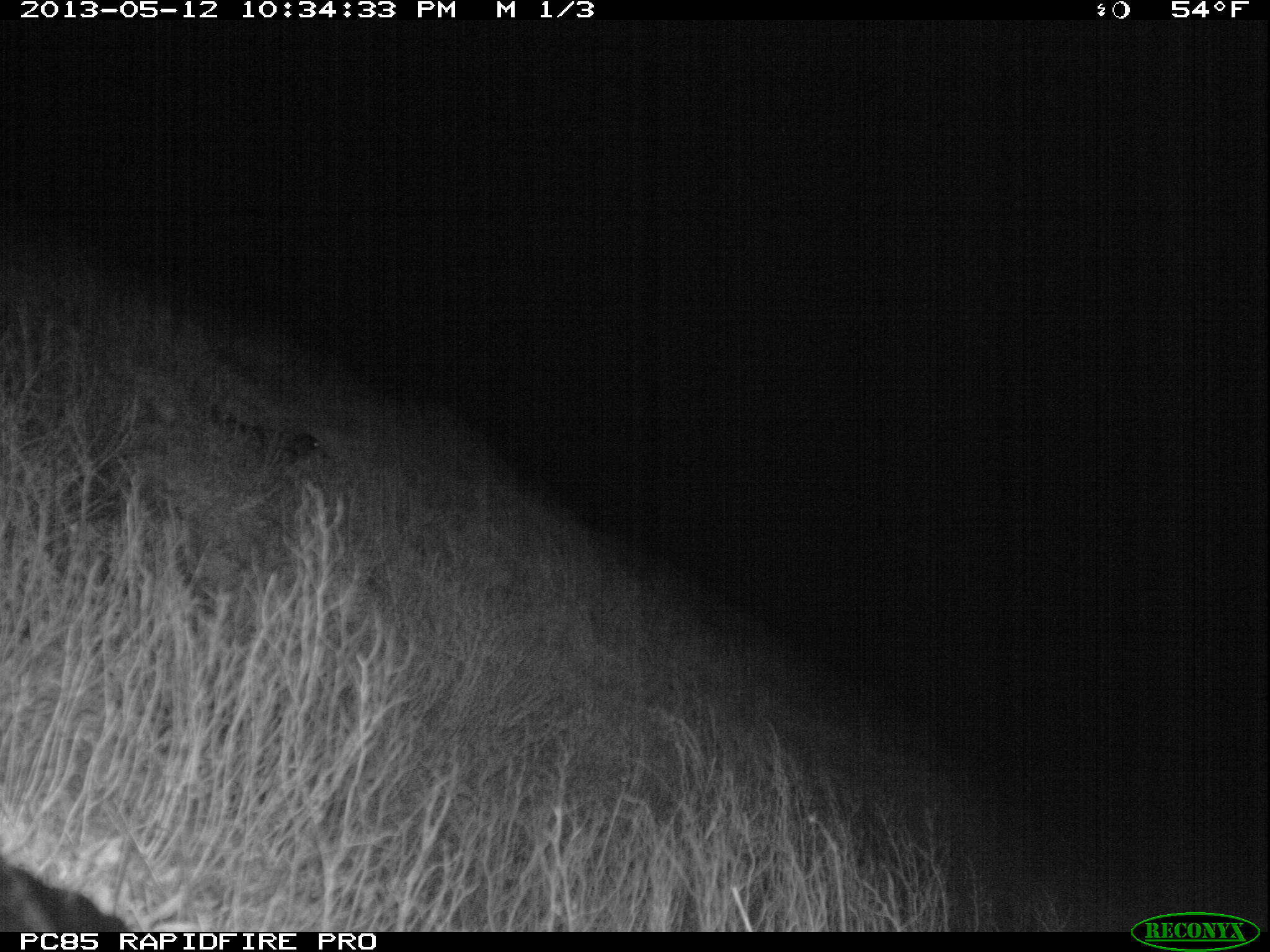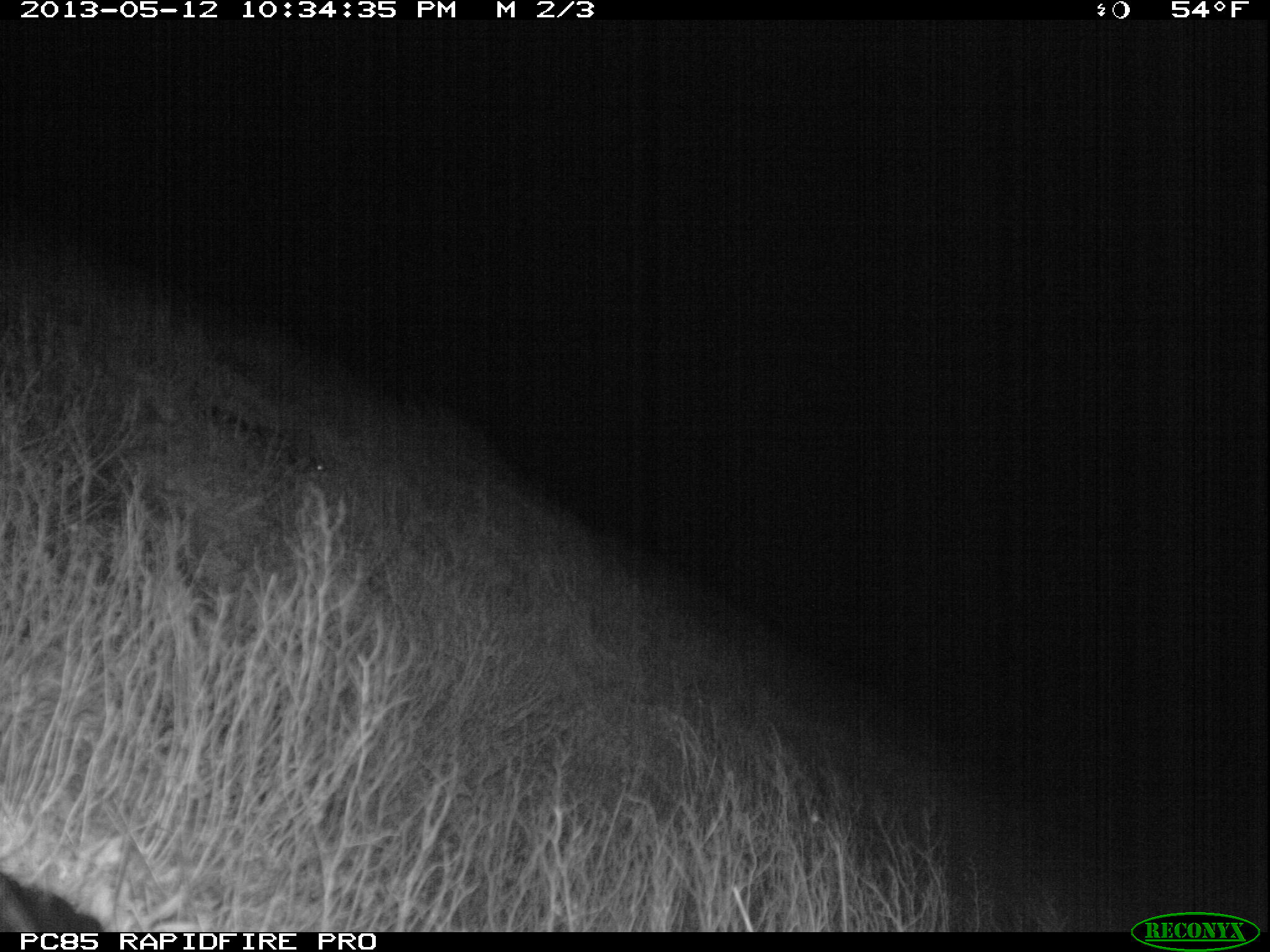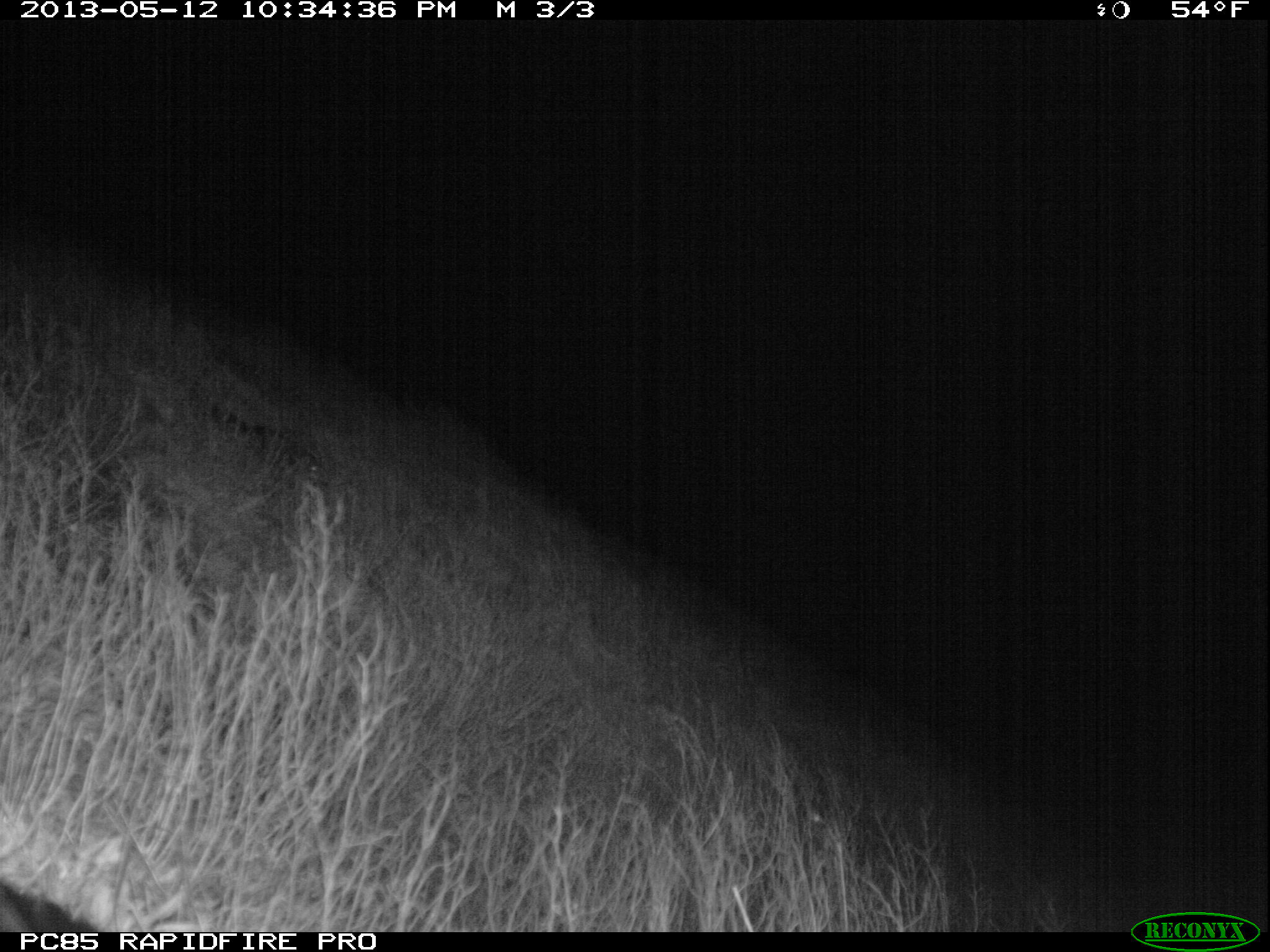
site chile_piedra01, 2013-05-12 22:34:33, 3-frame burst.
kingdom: Animalia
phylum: Chordata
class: Aves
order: Procellariiformes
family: Procellariidae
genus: Calonectris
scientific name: Calonectris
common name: shearwater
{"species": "shearwater (Calonectris)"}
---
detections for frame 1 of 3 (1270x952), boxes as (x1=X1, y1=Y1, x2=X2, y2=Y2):
shearwater: (x1=208, y1=407, x2=329, y2=461)
unknown: (x1=0, y1=863, x2=132, y2=930)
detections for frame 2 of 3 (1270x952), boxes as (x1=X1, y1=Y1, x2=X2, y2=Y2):
shearwater: (x1=204, y1=397, x2=330, y2=479)
unknown: (x1=0, y1=873, x2=102, y2=934)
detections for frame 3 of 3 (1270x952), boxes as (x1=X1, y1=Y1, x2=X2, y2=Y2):
shearwater: (x1=205, y1=403, x2=330, y2=487); (x1=0, y1=878, x2=94, y2=931)